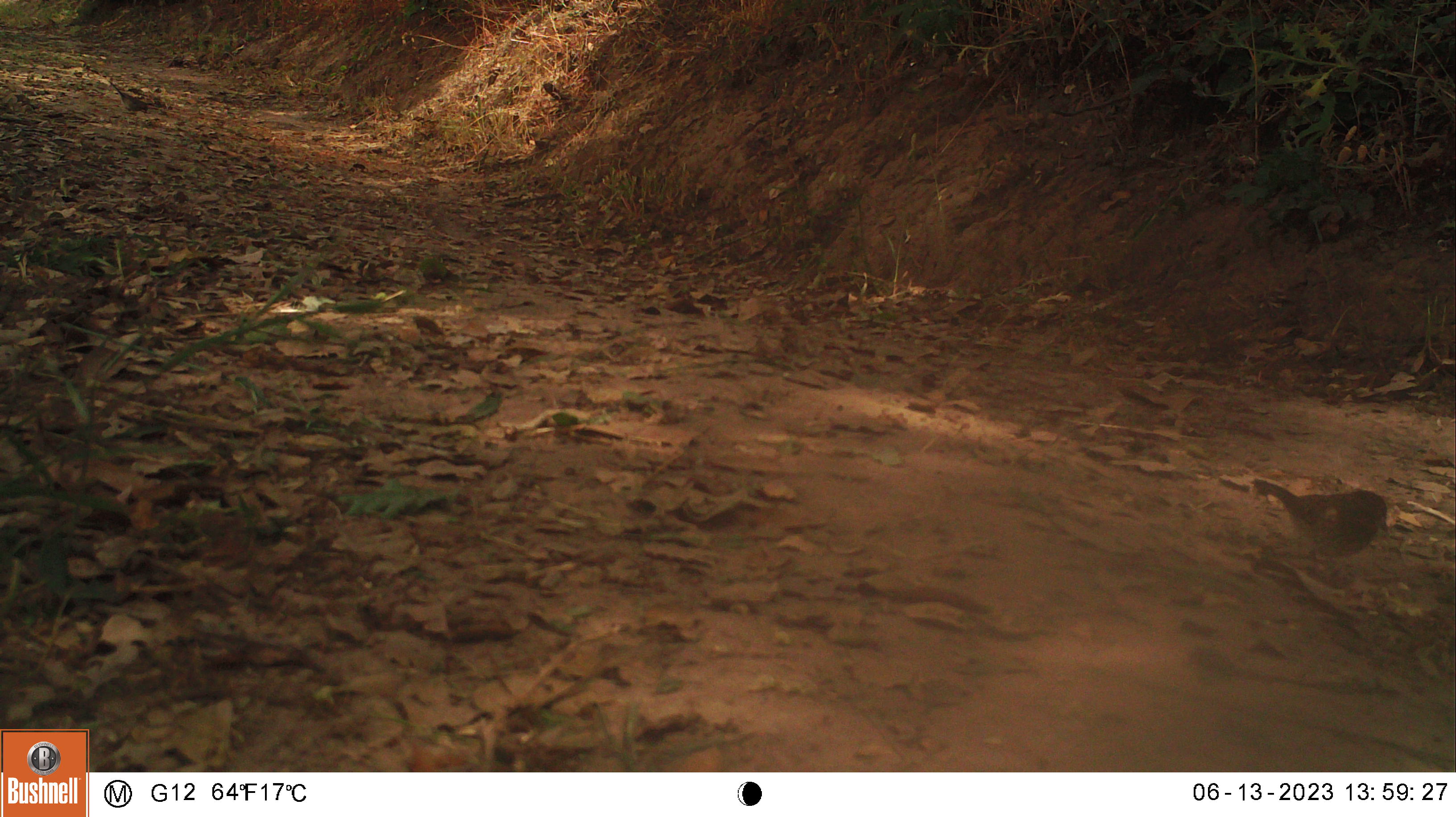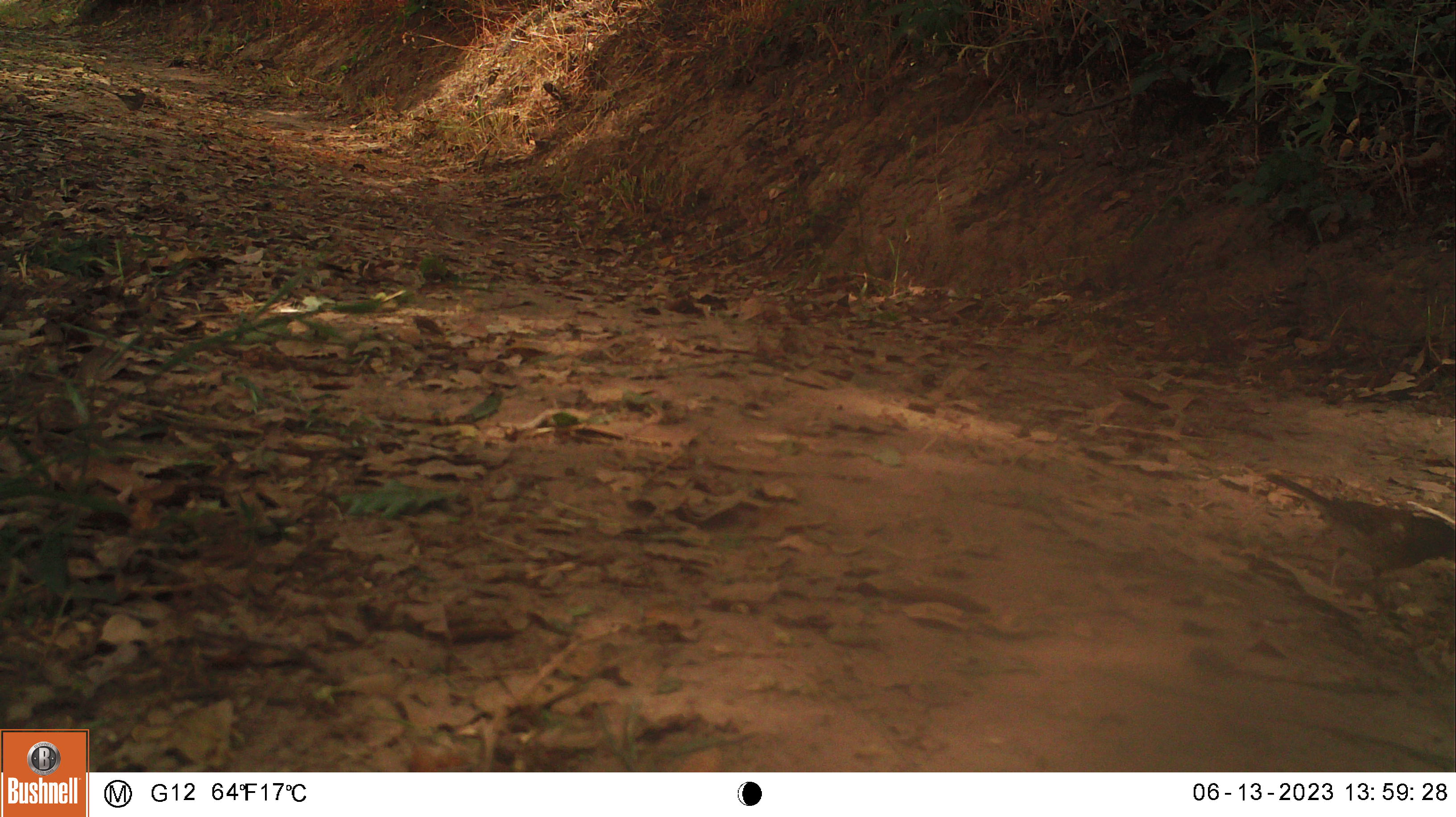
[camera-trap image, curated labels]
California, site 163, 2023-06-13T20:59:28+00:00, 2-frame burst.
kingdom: Animalia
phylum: Chordata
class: Aves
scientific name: Aves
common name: bird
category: unknown bird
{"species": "unknown bird (bird) (Aves)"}